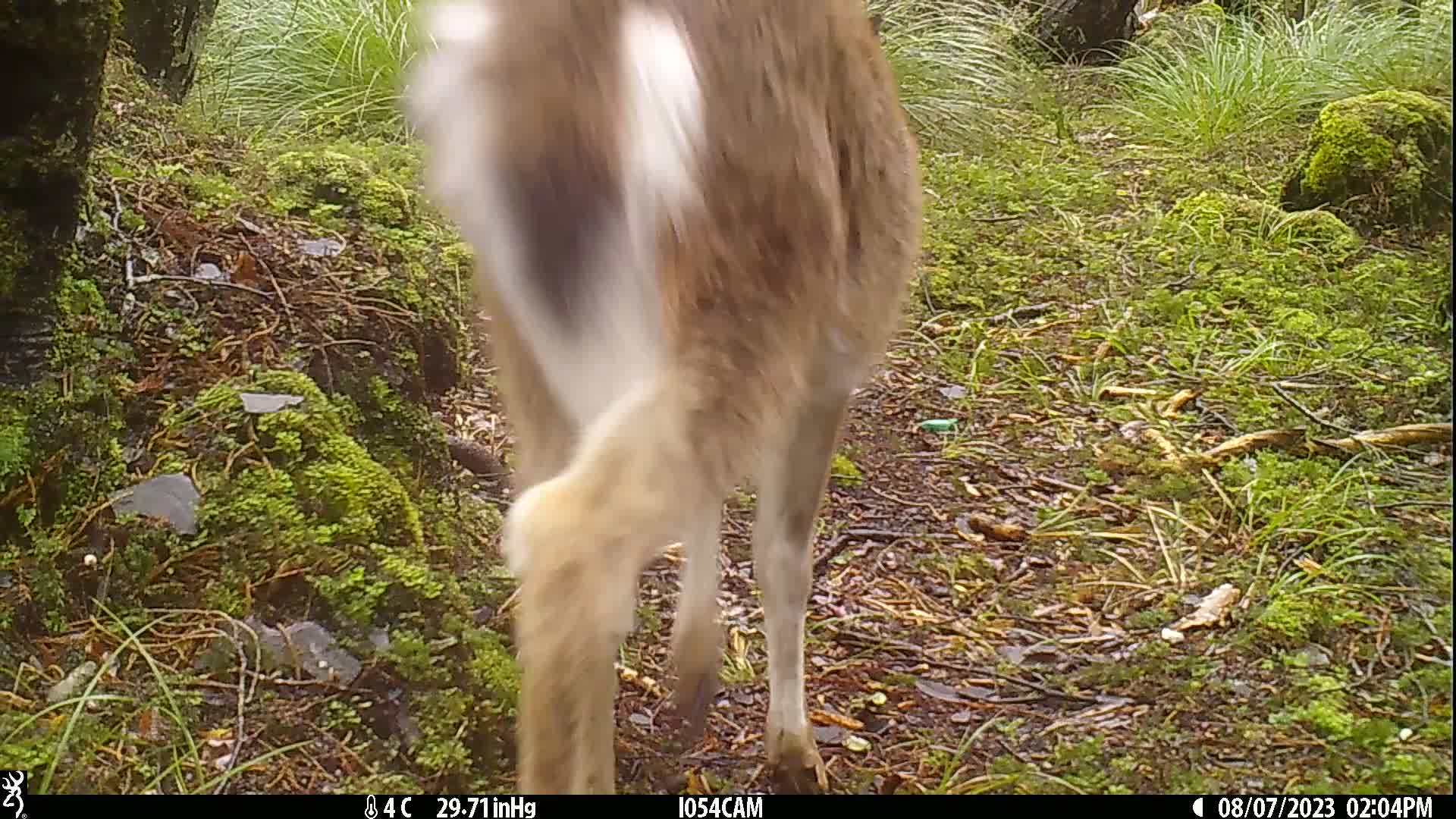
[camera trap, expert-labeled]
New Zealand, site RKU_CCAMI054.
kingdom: Animalia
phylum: Chordata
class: Mammalia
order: Artiodactyla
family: Cervidae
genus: Odocoileus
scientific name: Odocoileus virginianus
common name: white-tailed deer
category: white tailed deer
White tailed deer (white-tailed deer) (Odocoileus virginianus).